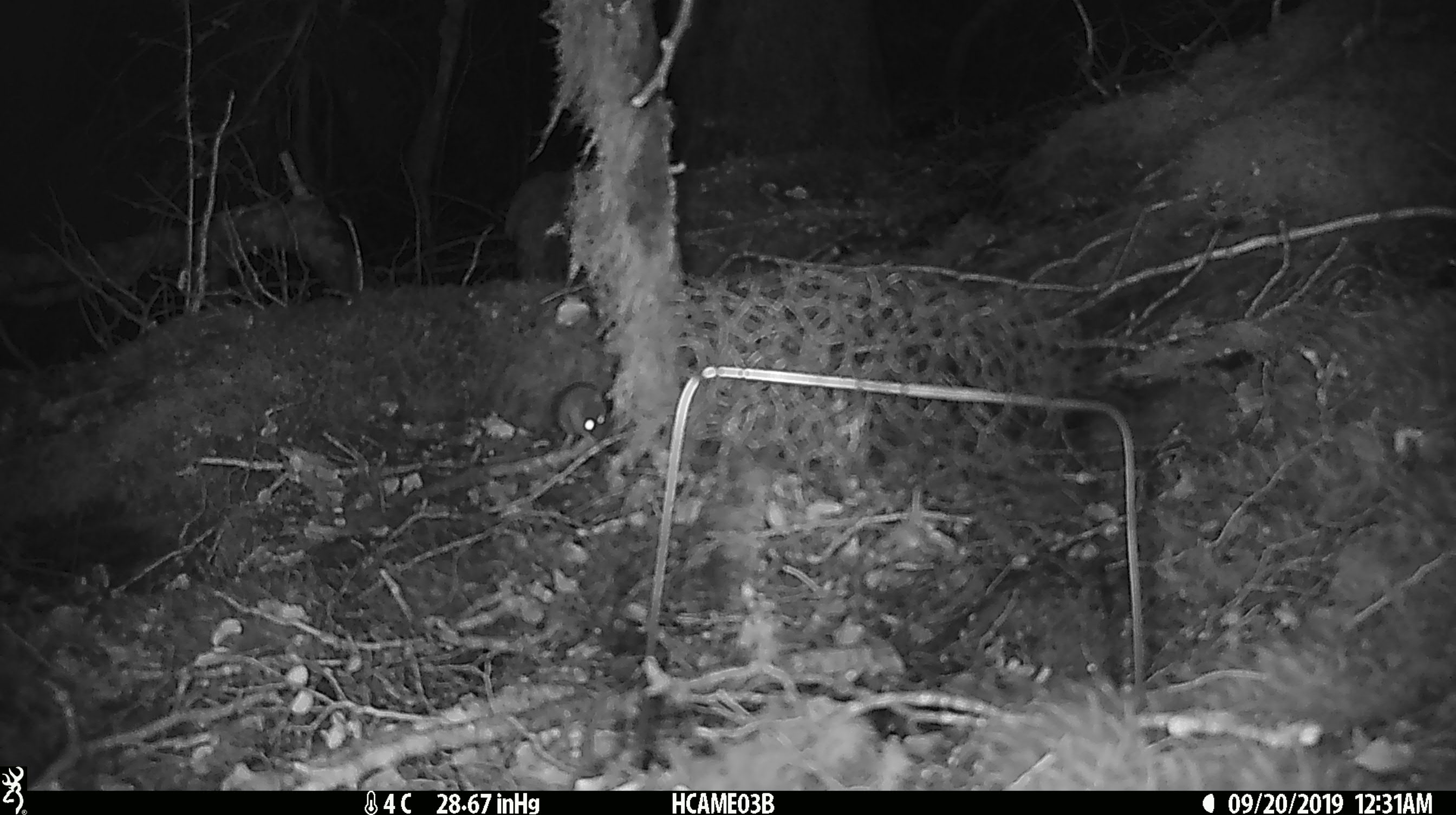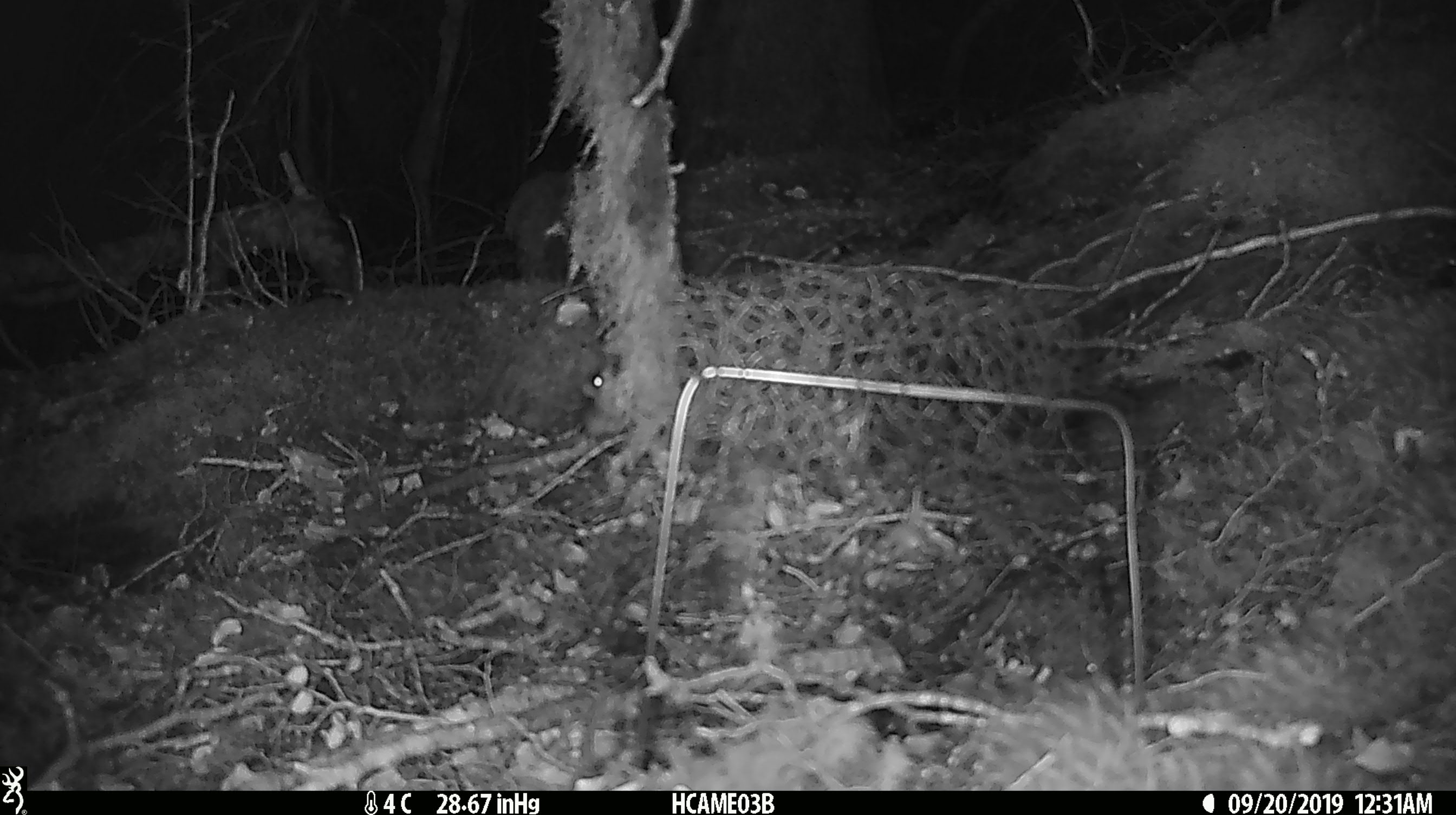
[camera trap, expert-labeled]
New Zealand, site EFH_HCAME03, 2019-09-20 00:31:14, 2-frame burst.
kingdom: Animalia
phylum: Chordata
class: Mammalia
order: Rodentia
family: Muridae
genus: Mus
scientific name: Mus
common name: mouse